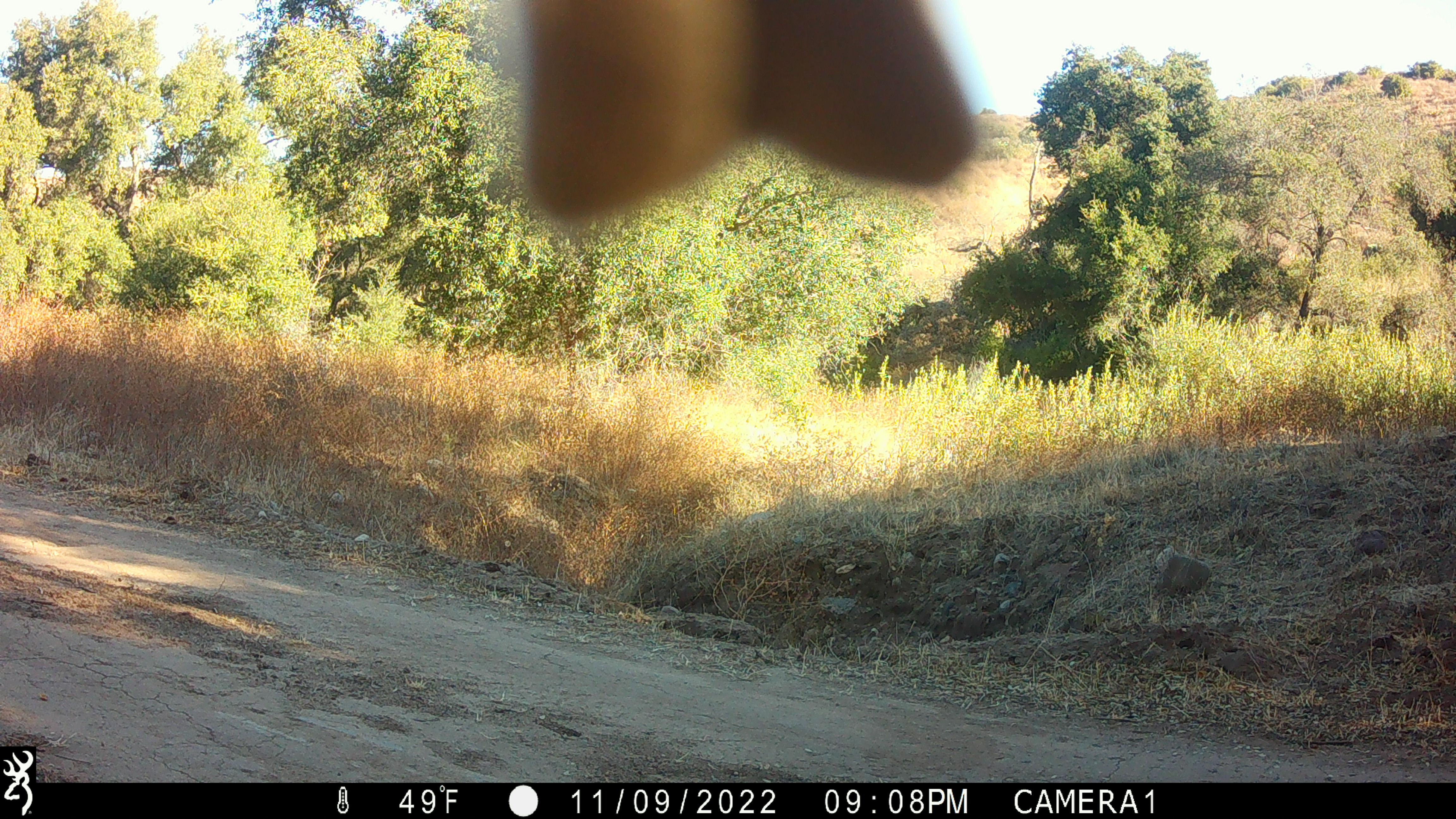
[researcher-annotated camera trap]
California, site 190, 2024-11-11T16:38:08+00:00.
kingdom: Animalia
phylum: Chordata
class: Aves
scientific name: Aves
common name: bird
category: unknown bird